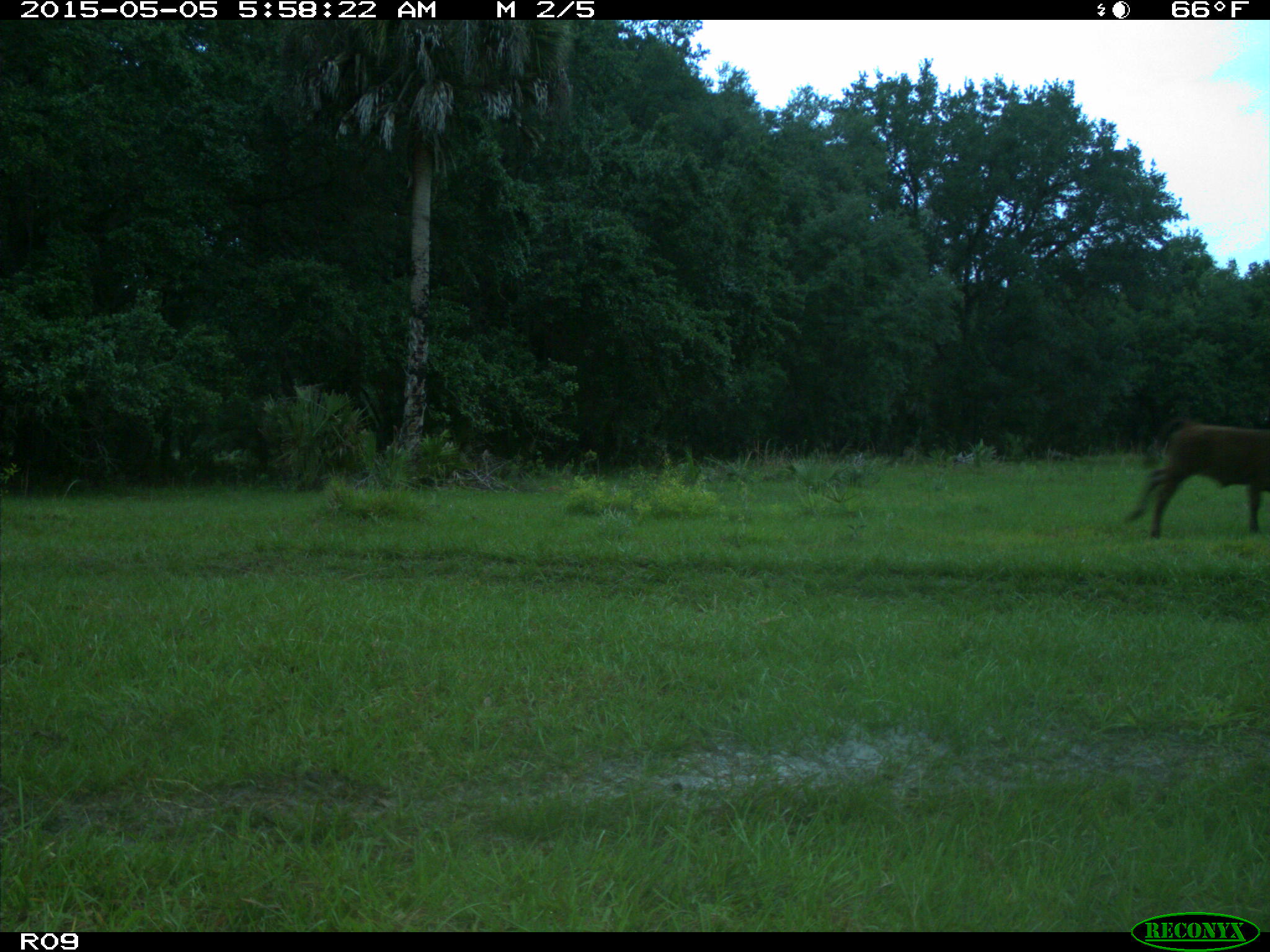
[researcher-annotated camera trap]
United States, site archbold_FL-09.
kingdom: Animalia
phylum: Chordata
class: Mammalia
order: Artiodactyla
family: Bovidae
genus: Bos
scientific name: Bos taurus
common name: domestic cow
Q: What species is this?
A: Bos taurus (domestic cow).